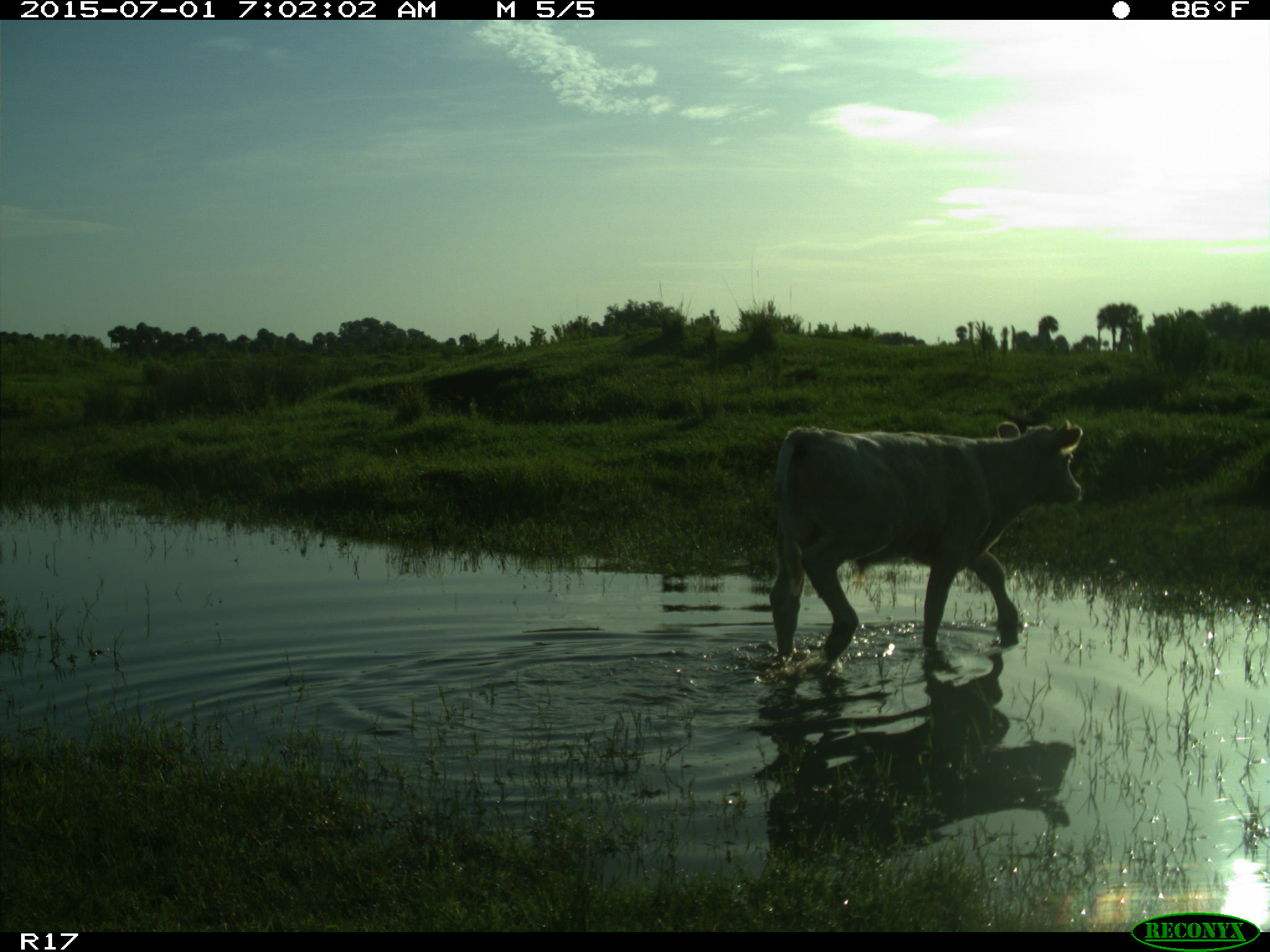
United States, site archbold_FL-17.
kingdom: Animalia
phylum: Chordata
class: Mammalia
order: Artiodactyla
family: Bovidae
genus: Bos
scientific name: Bos taurus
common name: domestic cow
Bos taurus (domestic cow).